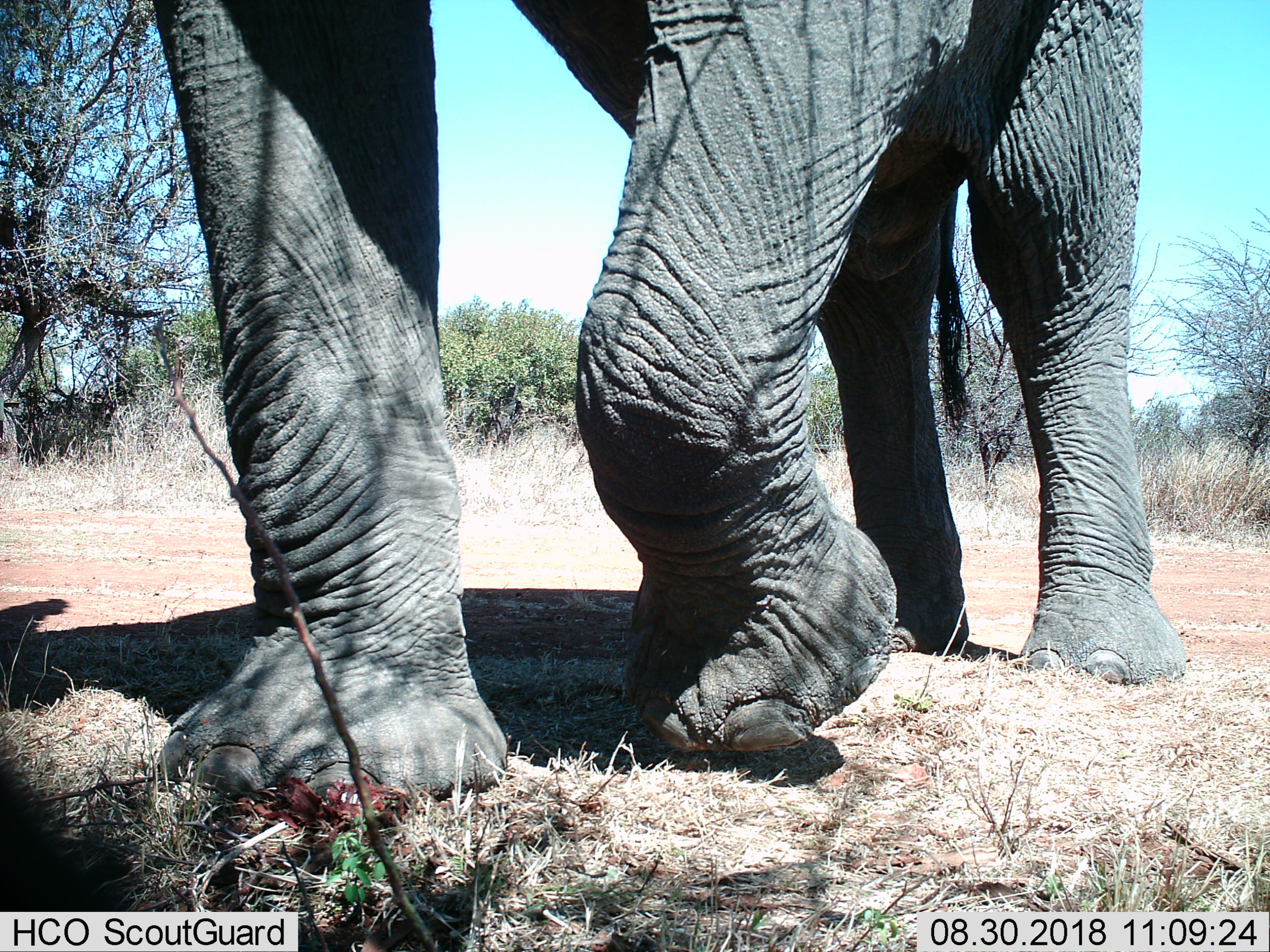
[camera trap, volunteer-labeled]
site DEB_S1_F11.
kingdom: Animalia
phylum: Chordata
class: Mammalia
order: Proboscidea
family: Elephantidae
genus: Loxodonta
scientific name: Loxodonta africana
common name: african bush elephant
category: elephant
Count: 1.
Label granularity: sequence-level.